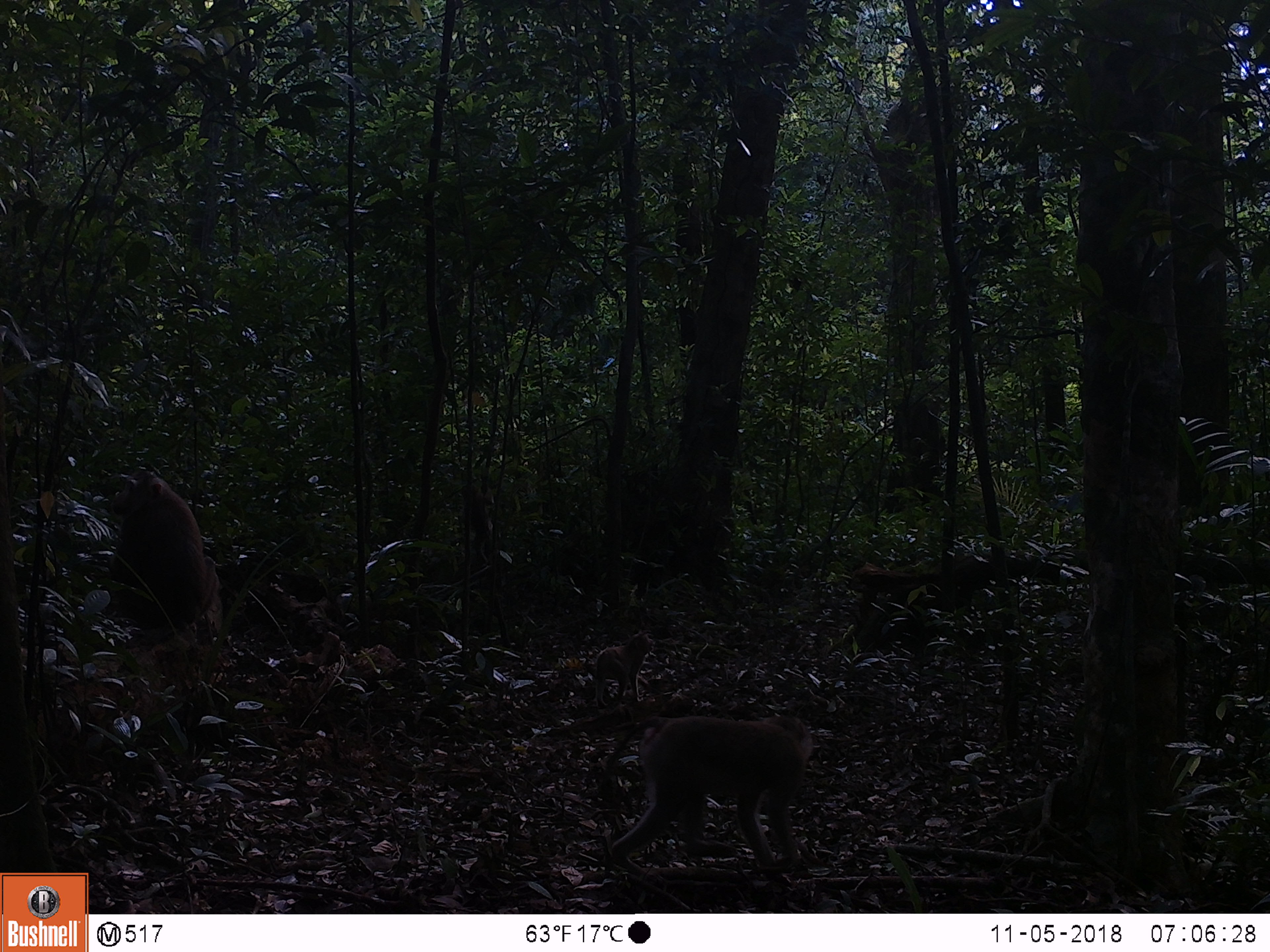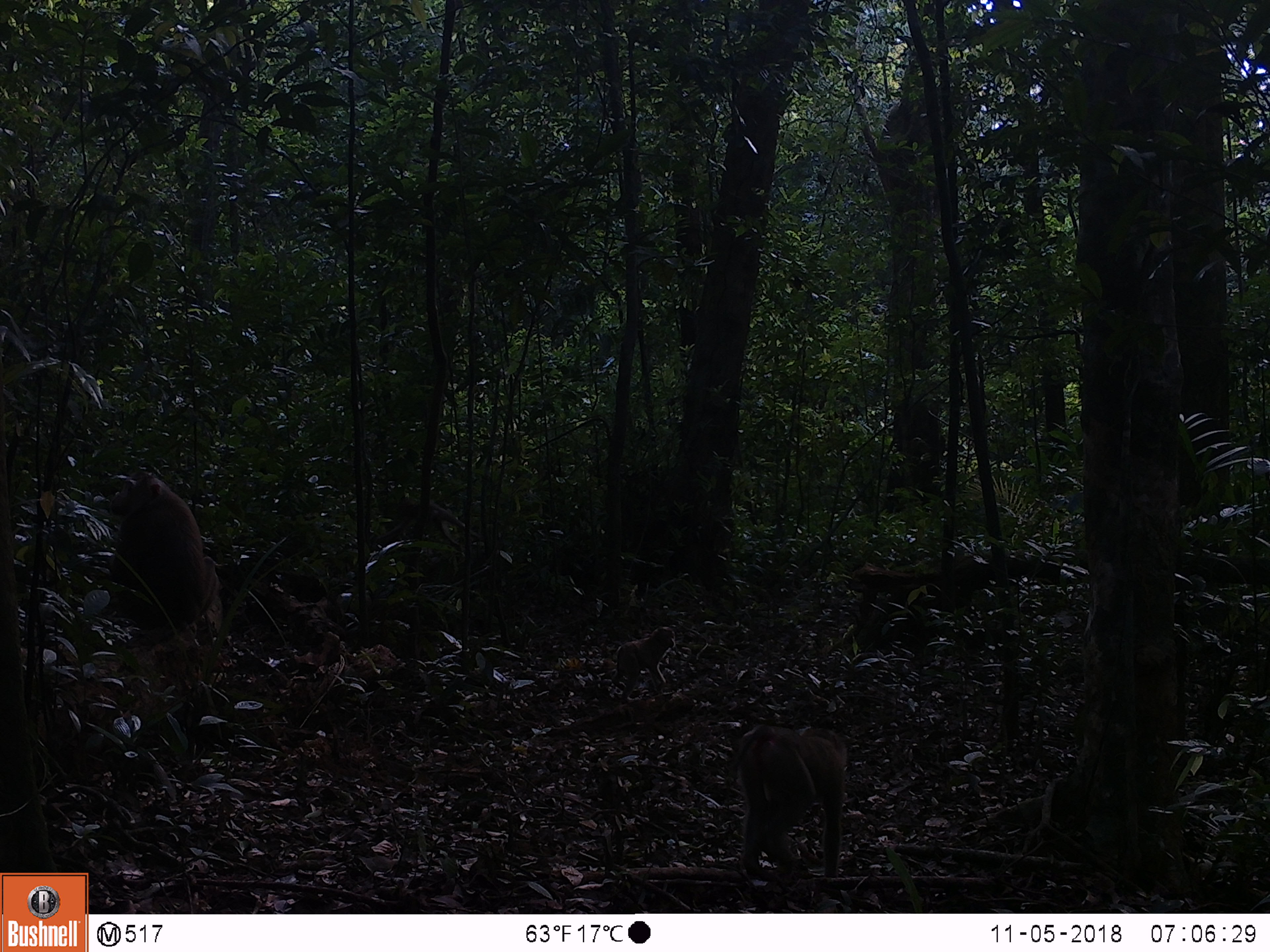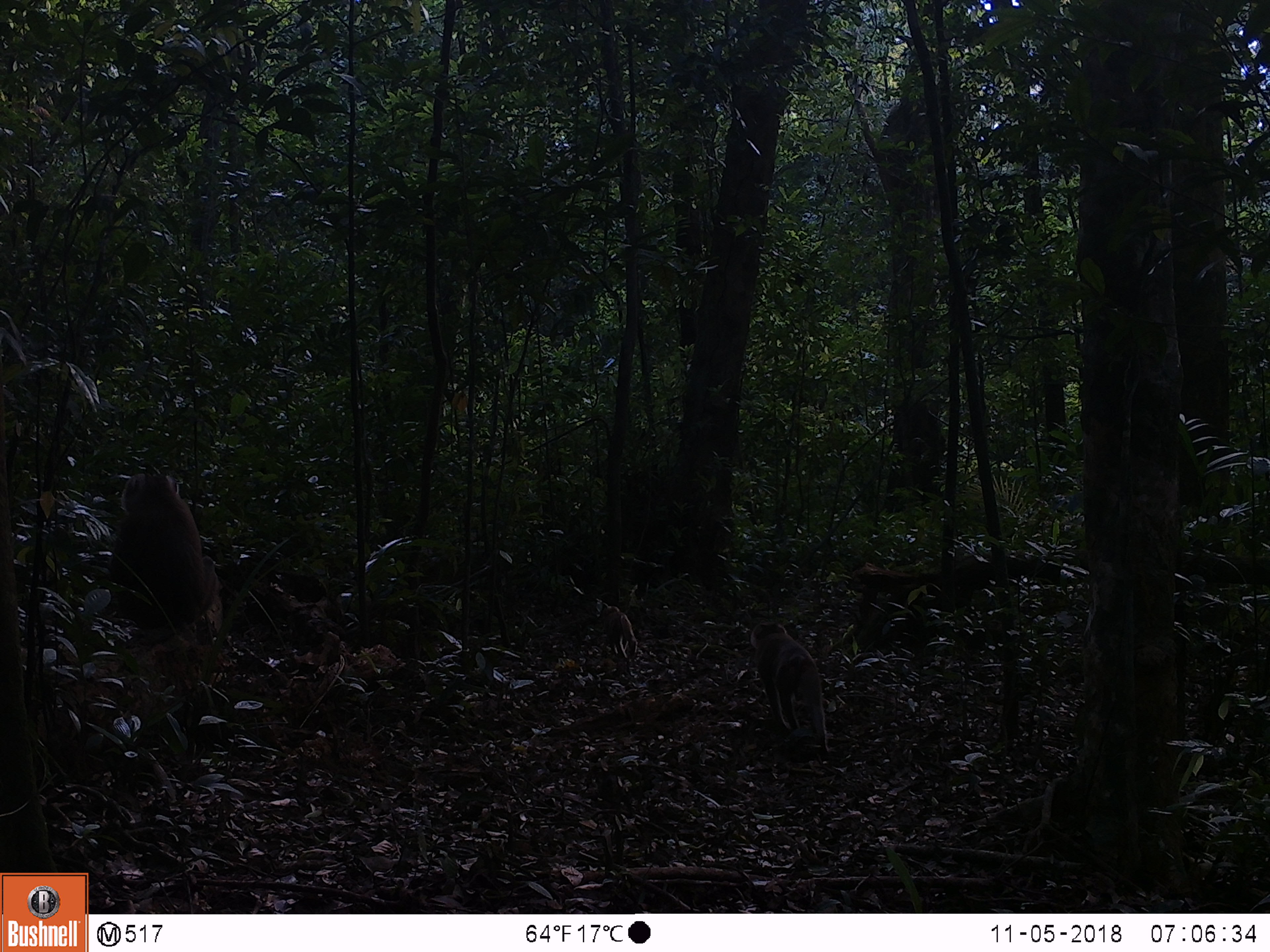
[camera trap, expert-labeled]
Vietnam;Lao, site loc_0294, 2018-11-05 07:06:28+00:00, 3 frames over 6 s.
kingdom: Animalia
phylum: Chordata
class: Mammalia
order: Primates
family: Cercopithecidae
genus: Macaca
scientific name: Macaca nemestrina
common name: pig-tailed macaque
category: pig tailed macaque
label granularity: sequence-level